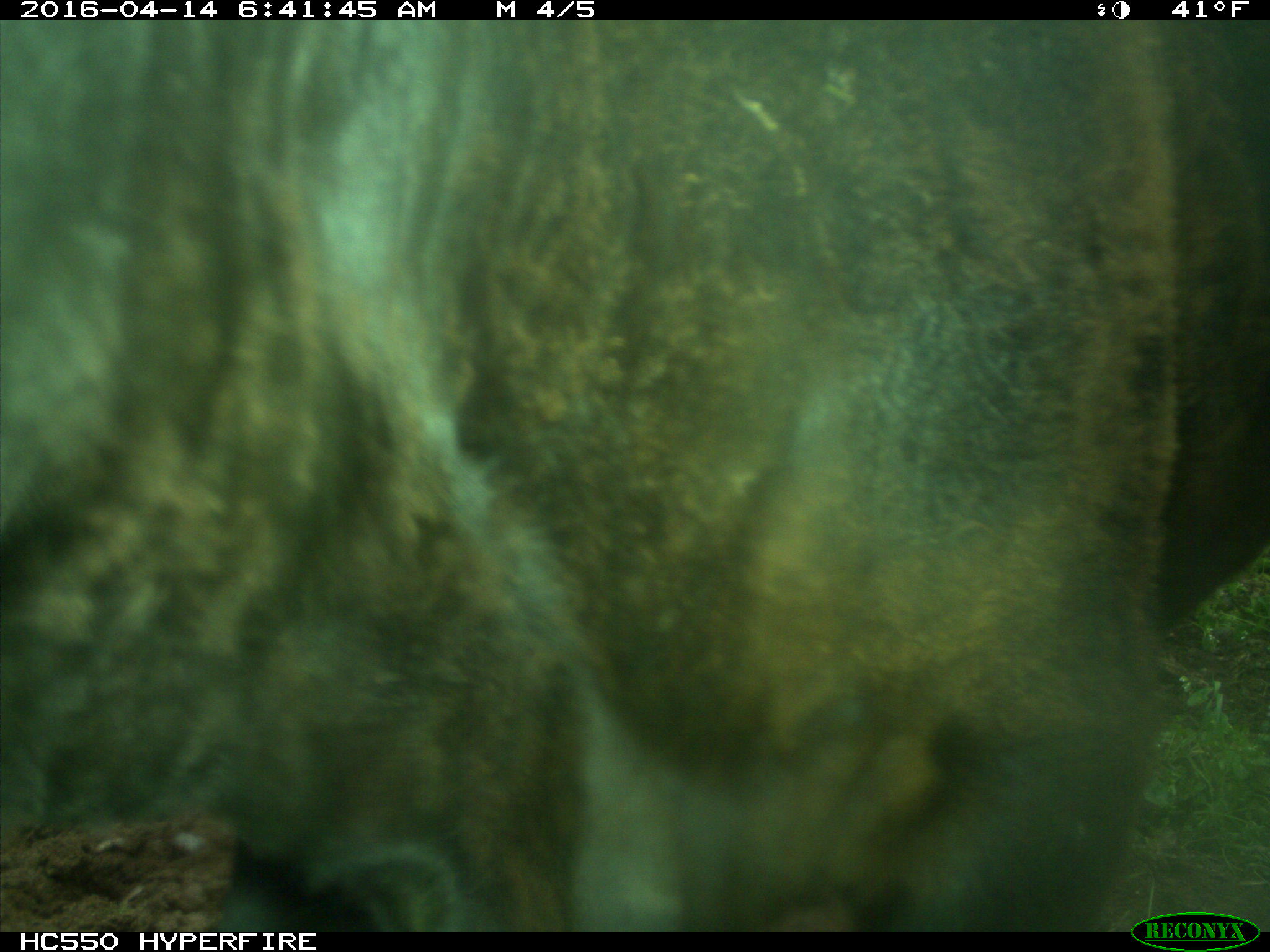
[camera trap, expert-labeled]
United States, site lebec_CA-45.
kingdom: Animalia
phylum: Chordata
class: Mammalia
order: Artiodactyla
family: Bovidae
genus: Bos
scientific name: Bos taurus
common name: domestic cow